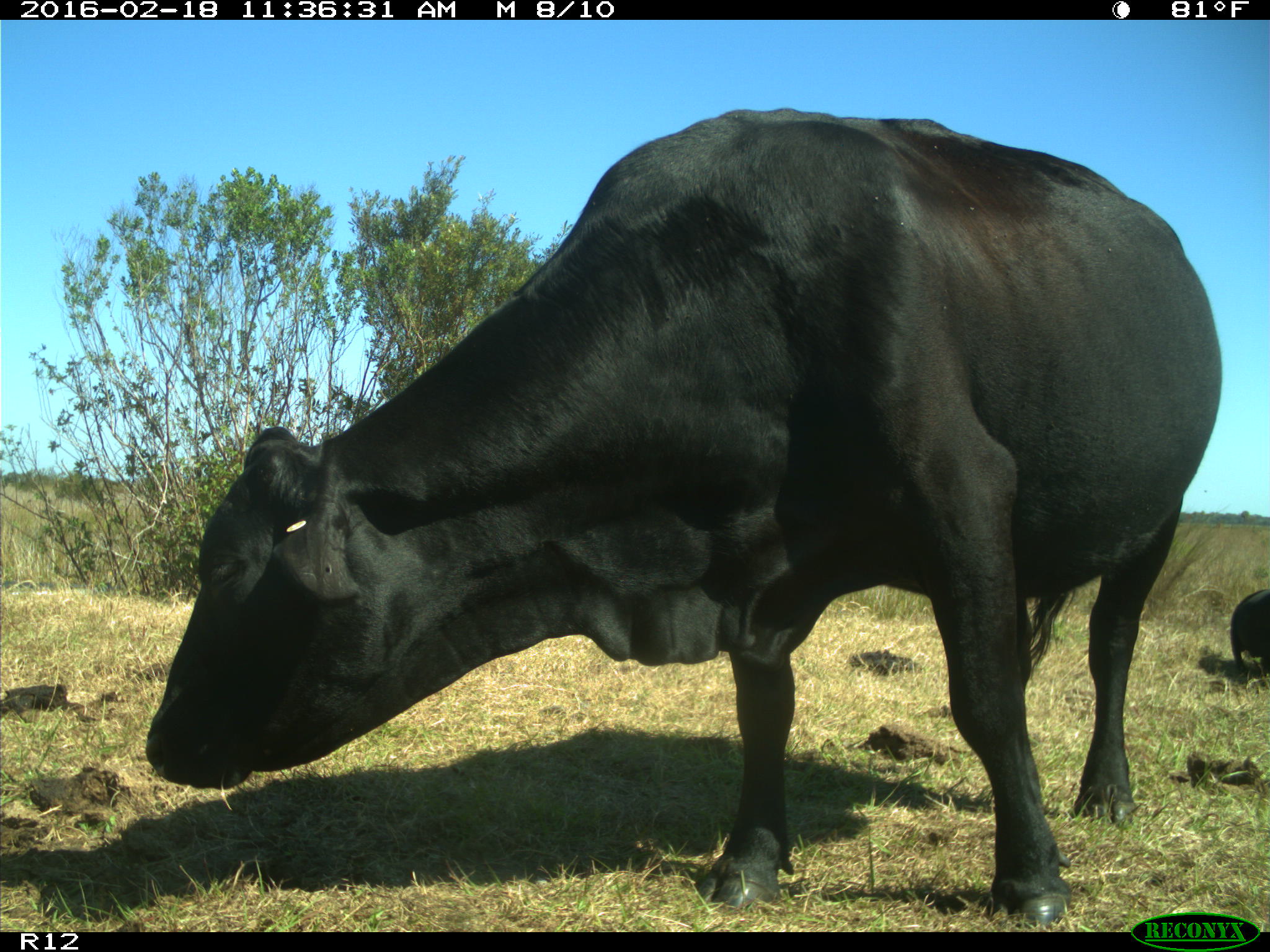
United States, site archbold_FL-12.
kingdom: Animalia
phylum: Chordata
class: Mammalia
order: Artiodactyla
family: Bovidae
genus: Bos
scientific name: Bos taurus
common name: domestic cow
Bos taurus (domestic cow).